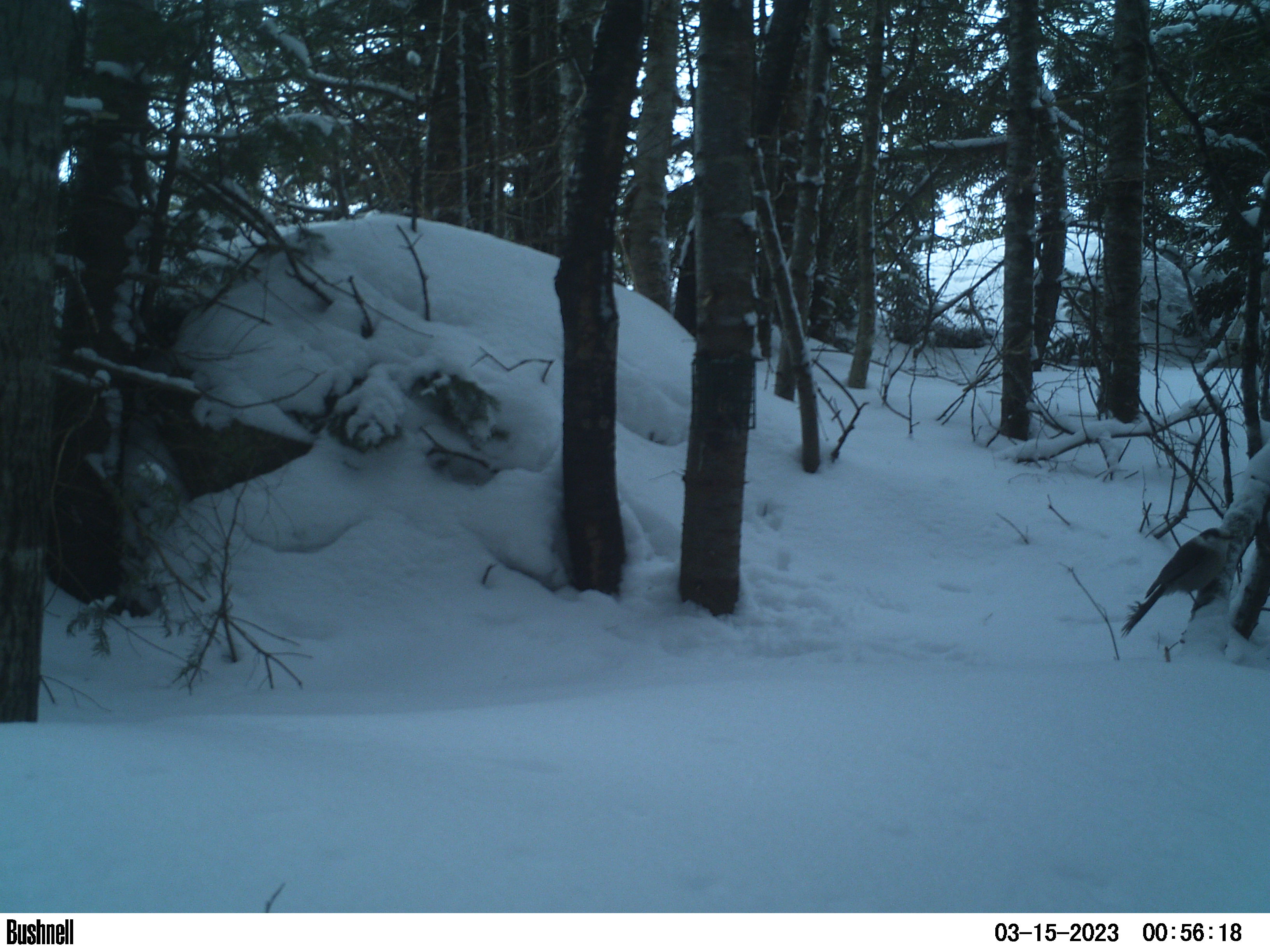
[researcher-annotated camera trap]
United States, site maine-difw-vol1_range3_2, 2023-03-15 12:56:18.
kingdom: Animalia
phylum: Chordata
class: Aves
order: Passeriformes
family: Corvidae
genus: Perisoreus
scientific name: Perisoreus canadensis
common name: canada jay